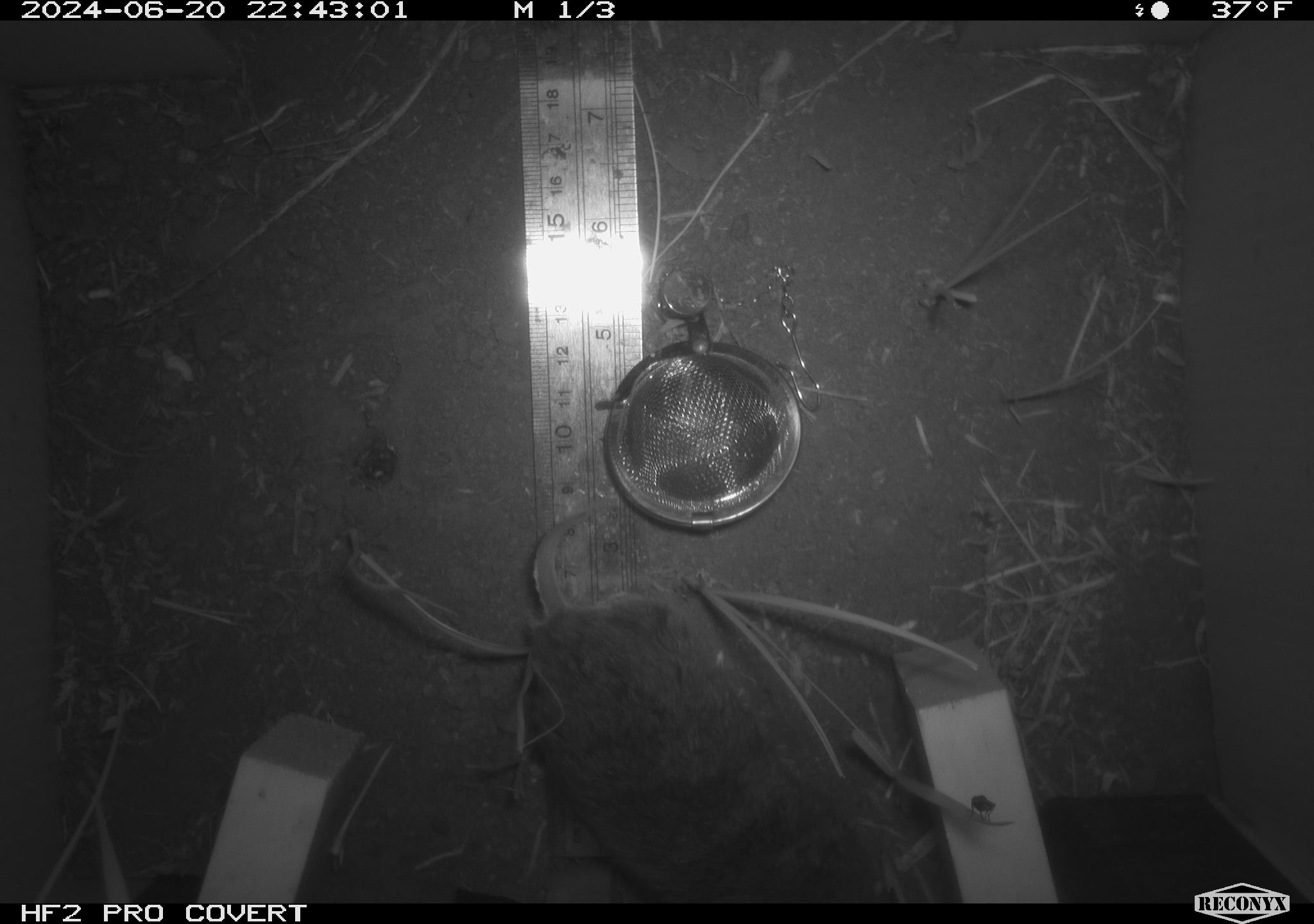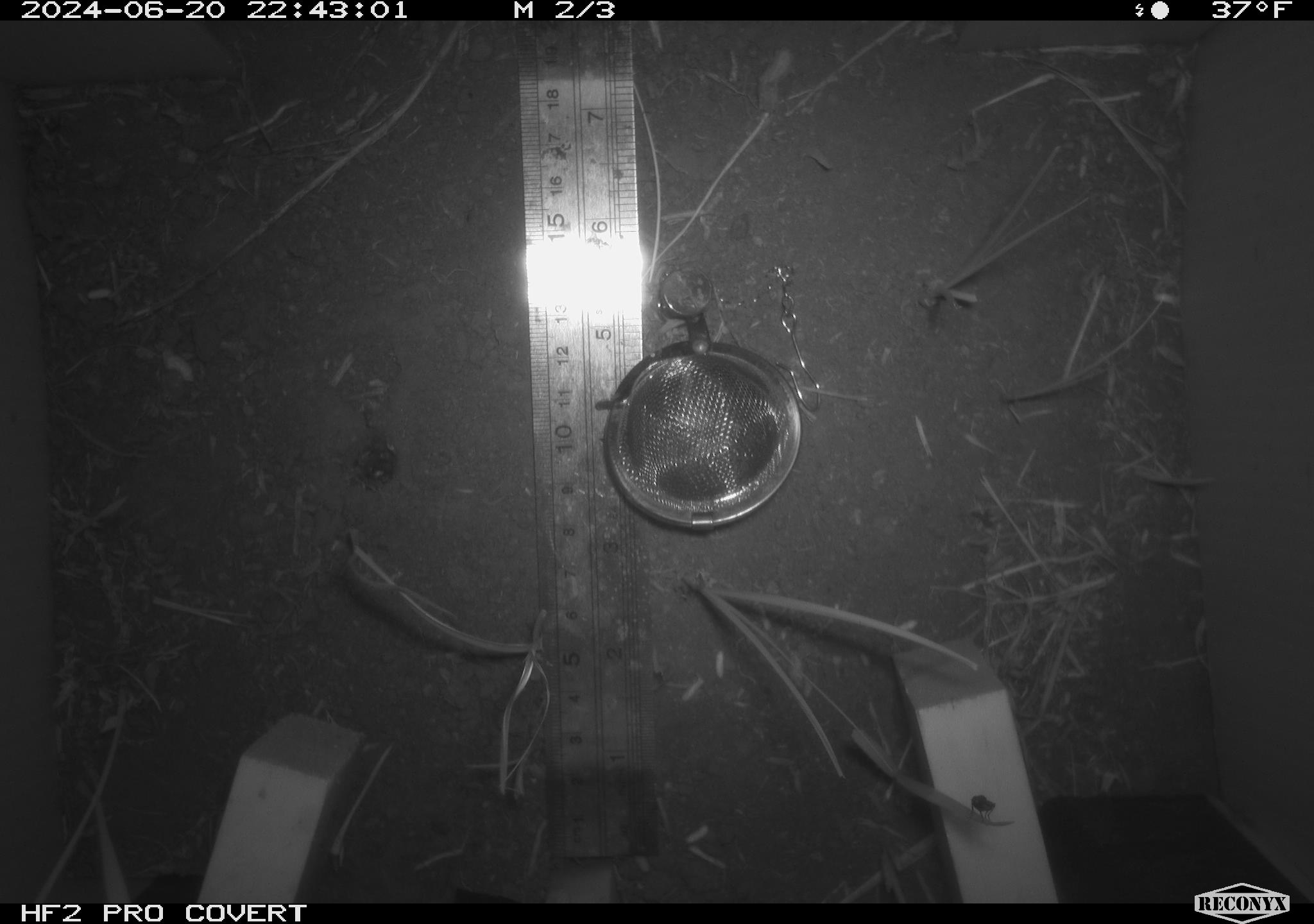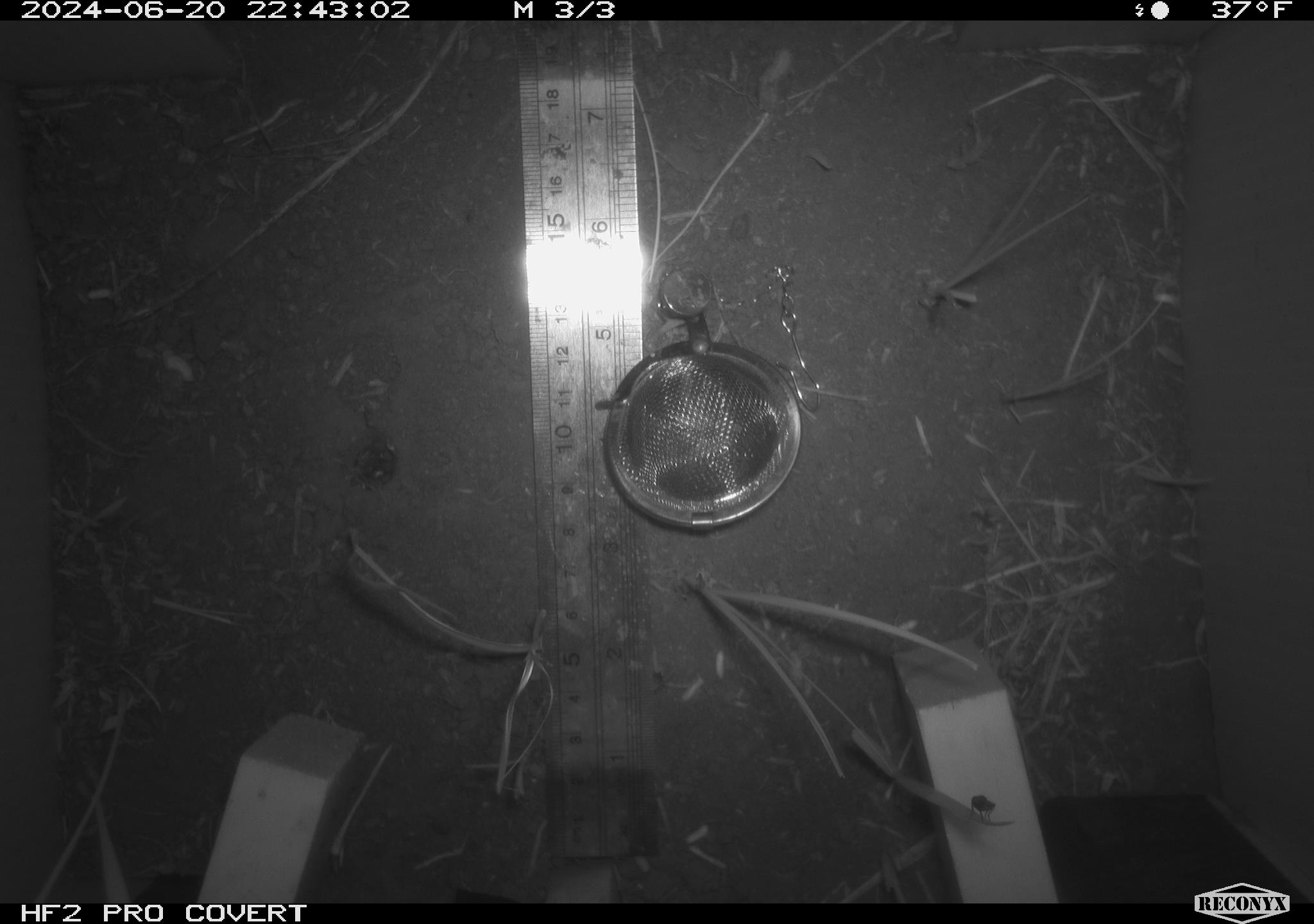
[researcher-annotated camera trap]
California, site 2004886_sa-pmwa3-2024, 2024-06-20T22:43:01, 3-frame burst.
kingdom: Animalia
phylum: Chordata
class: Mammalia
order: Rodentia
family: Cricetidae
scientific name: Arvicolinae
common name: voles, lemmings, and muskrats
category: arvicolinae subfamily